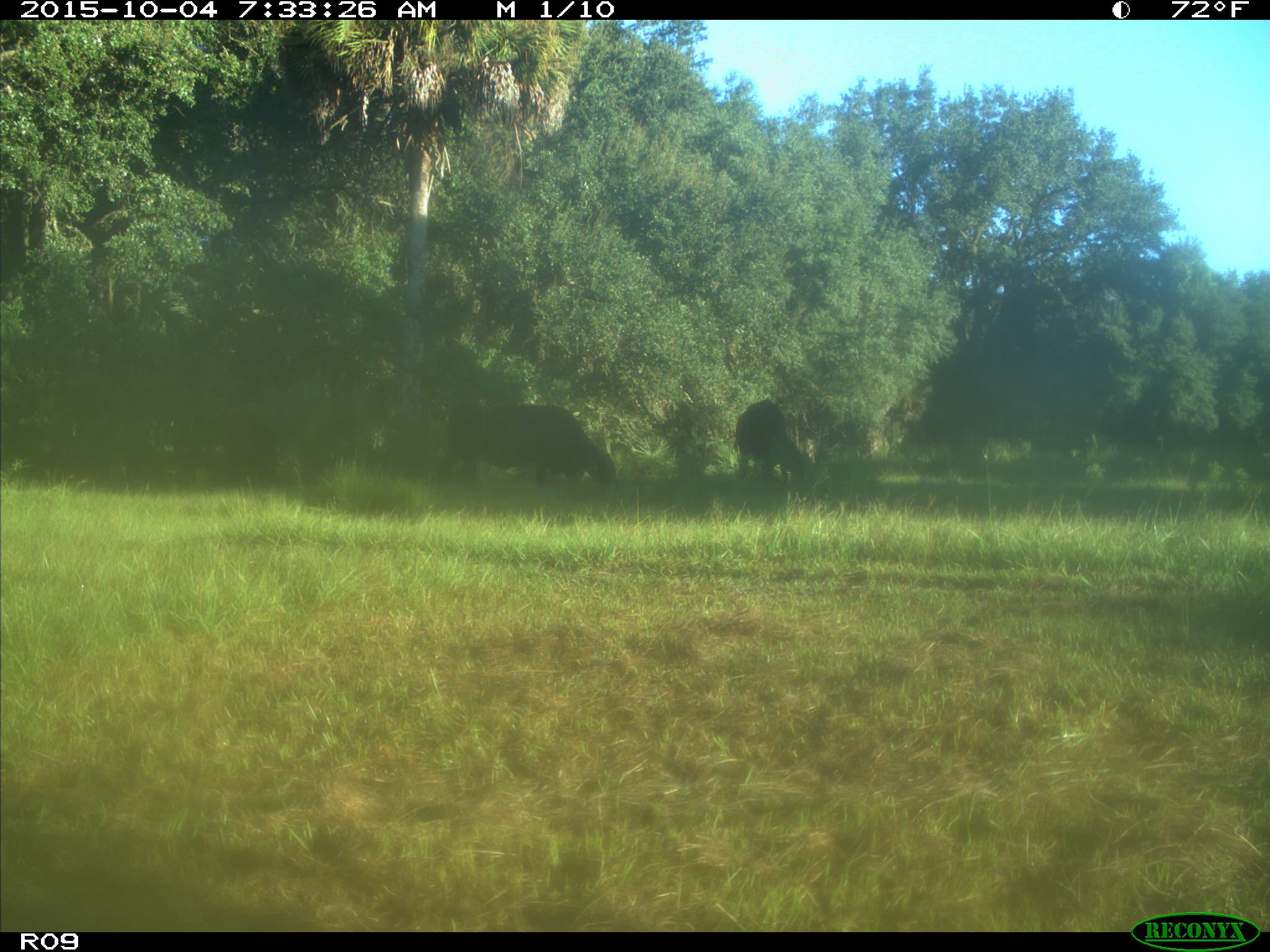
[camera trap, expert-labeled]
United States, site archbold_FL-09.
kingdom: Animalia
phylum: Chordata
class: Mammalia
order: Artiodactyla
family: Bovidae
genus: Bos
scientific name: Bos taurus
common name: domestic cow